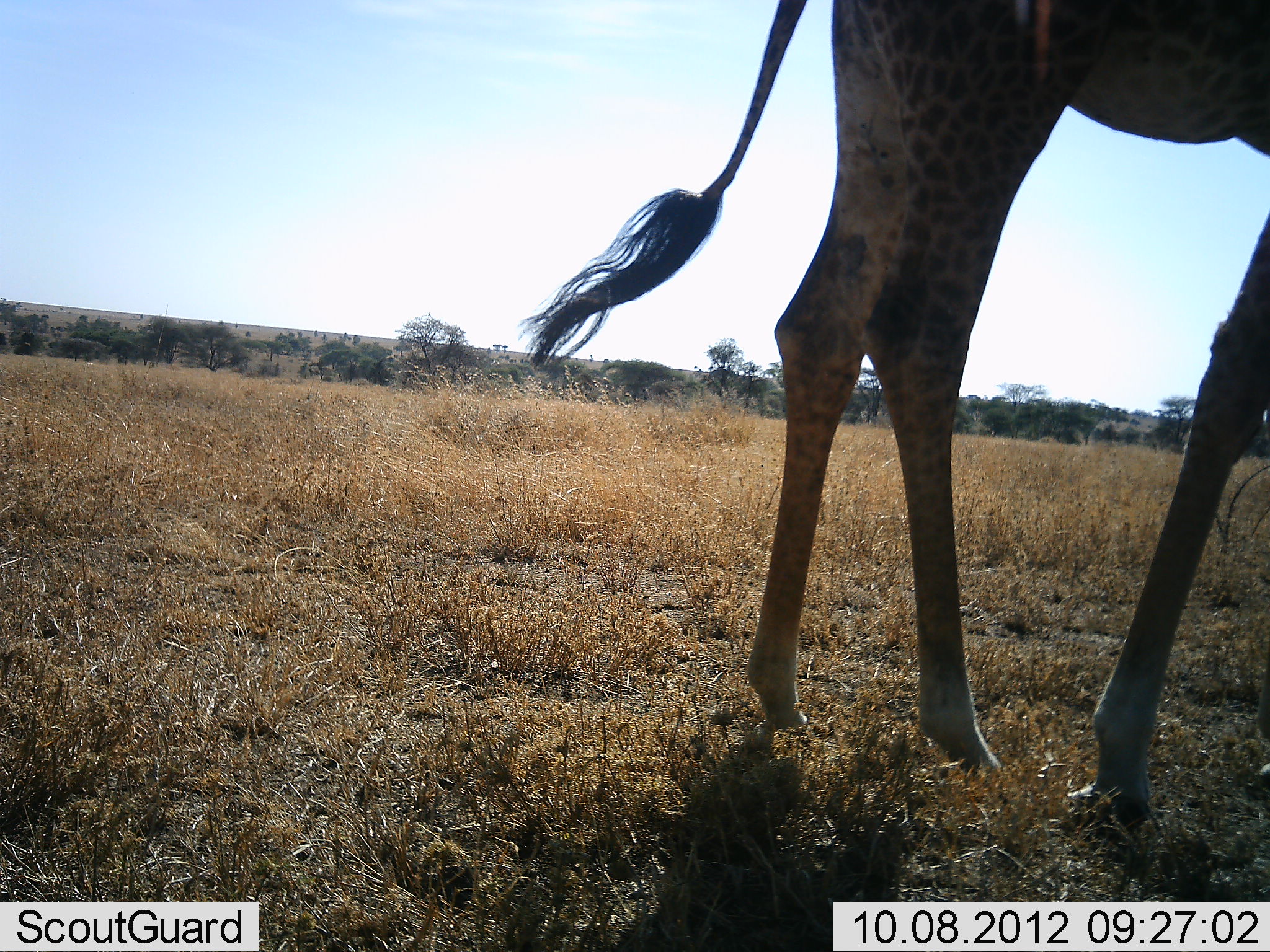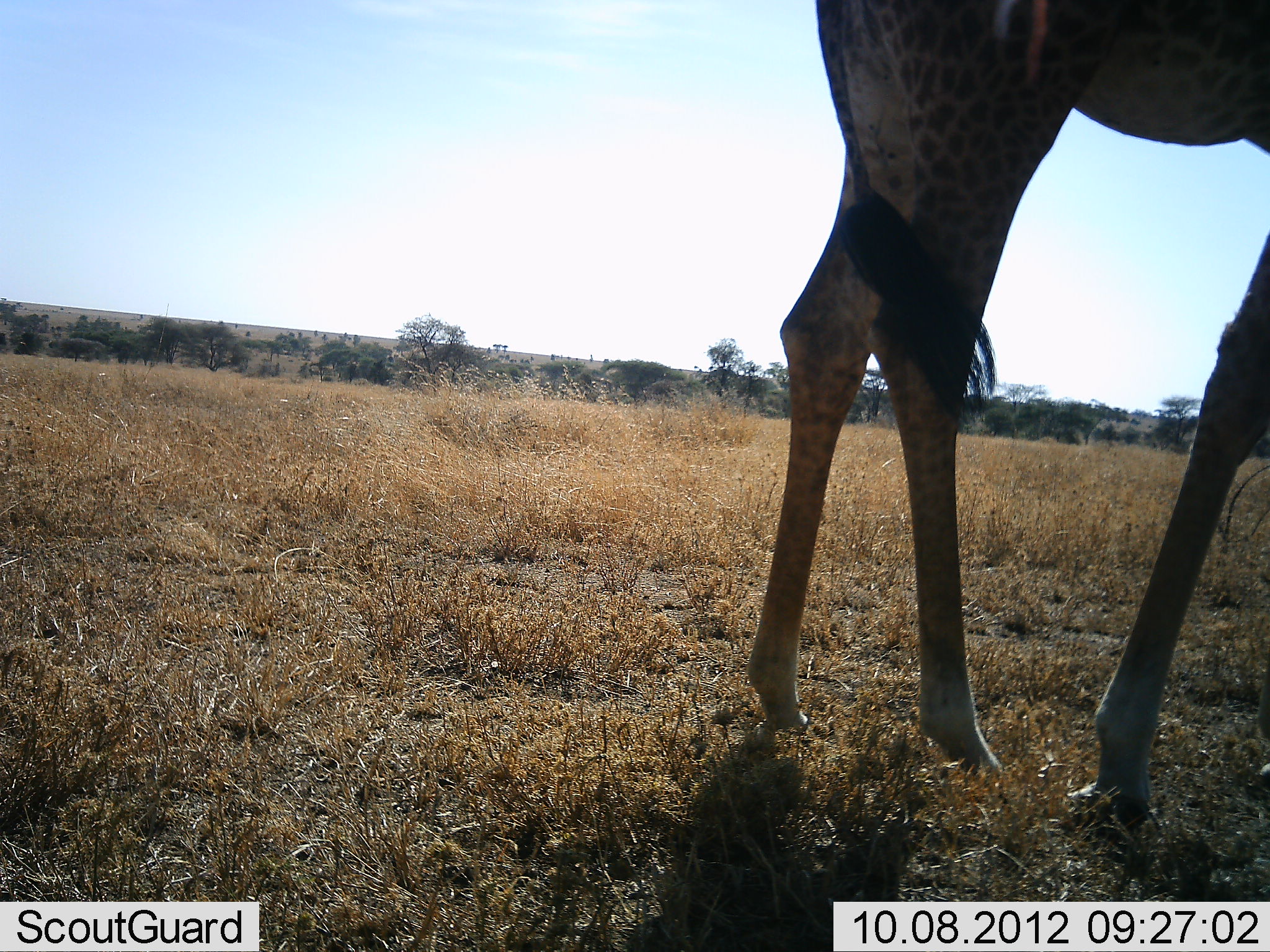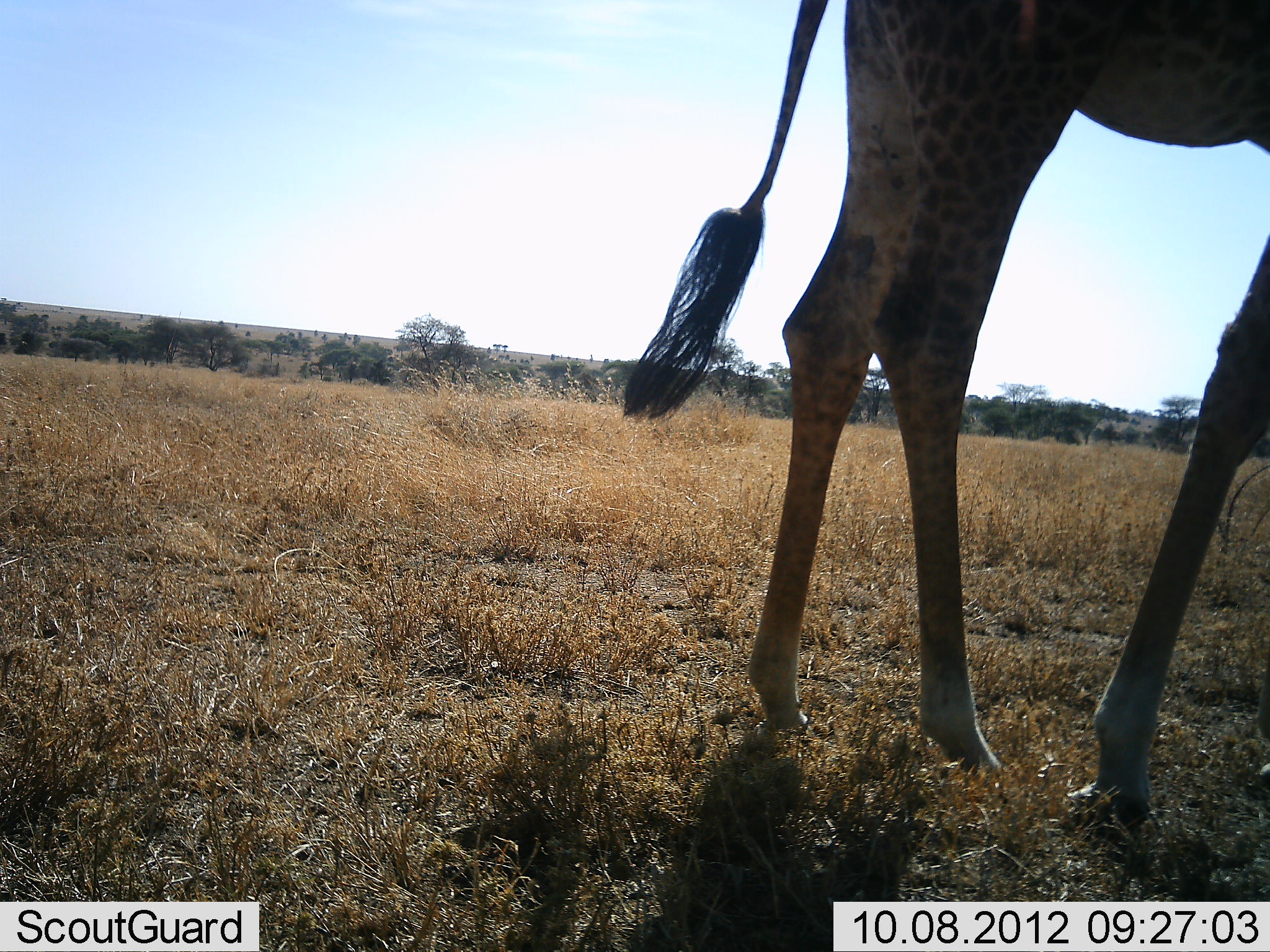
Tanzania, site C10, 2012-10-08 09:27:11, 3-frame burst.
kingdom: Animalia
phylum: Chordata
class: Mammalia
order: Artiodactyla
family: Giraffidae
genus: Giraffa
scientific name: Giraffa camelopardalis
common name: giraffe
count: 1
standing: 100%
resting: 0%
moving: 0%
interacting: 0%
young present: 0%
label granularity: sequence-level